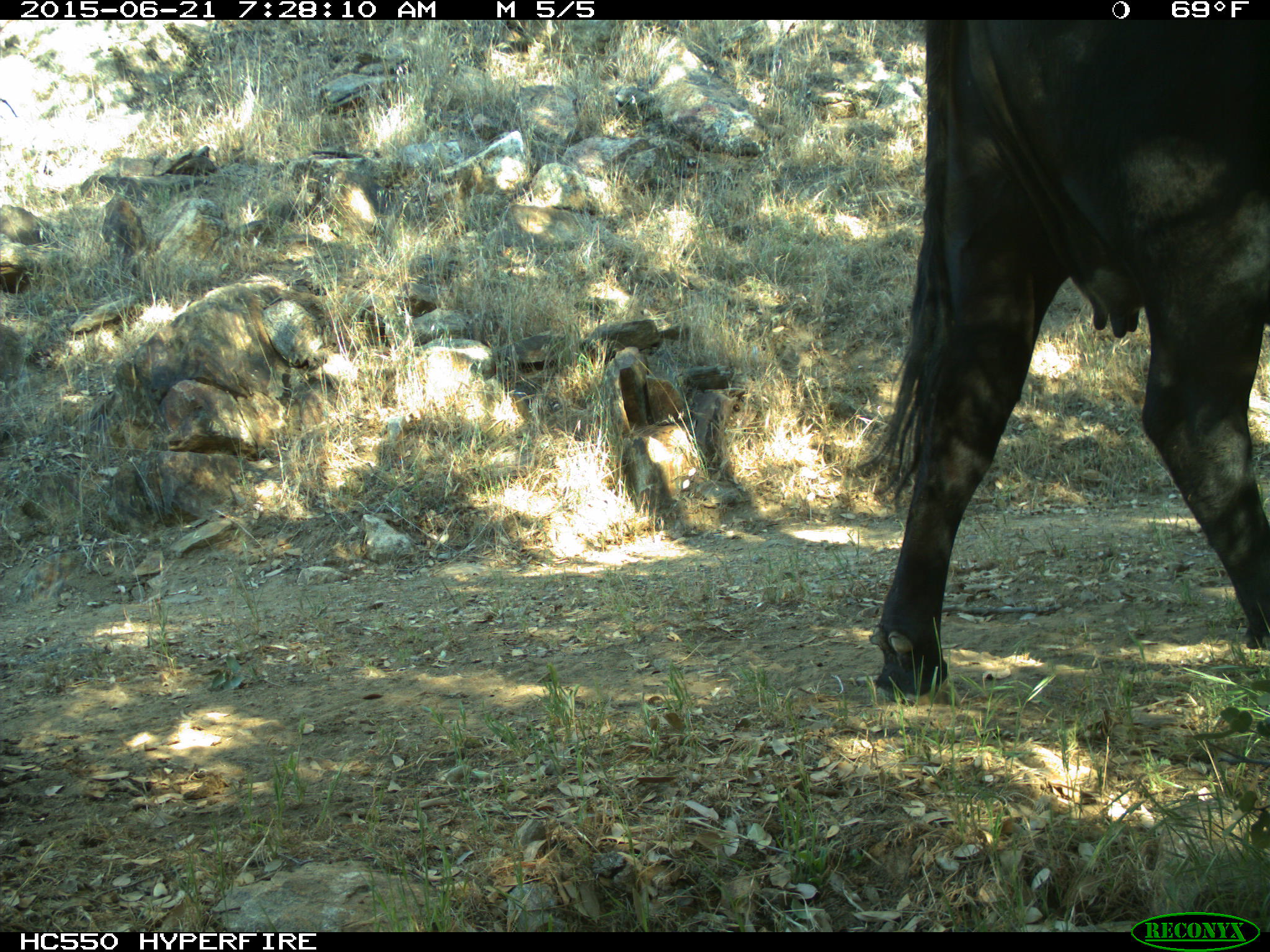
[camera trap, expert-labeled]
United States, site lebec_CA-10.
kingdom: Animalia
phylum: Chordata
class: Mammalia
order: Artiodactyla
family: Bovidae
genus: Bos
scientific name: Bos taurus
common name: domestic cow